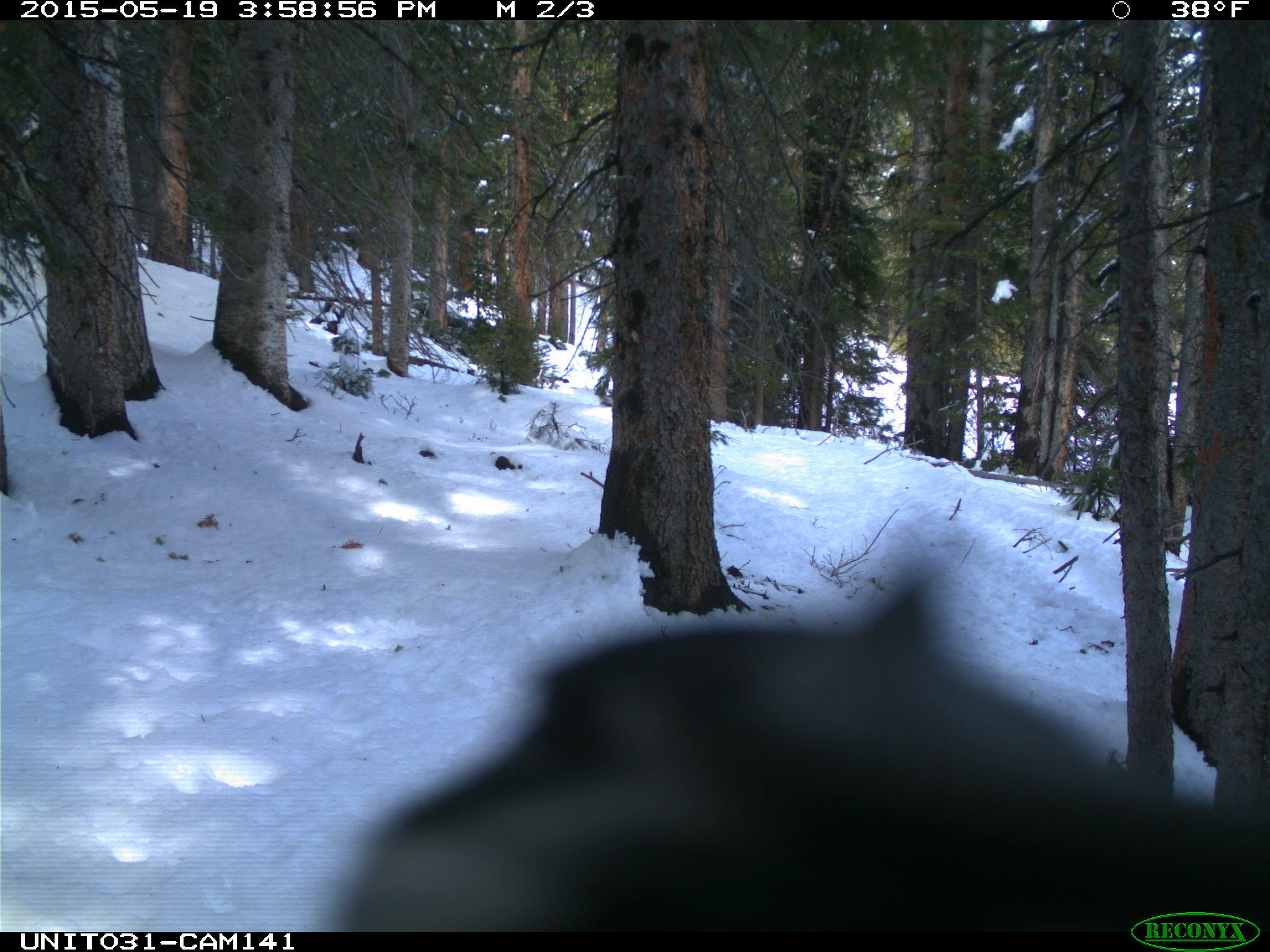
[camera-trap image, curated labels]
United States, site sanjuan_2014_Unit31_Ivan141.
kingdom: Animalia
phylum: Chordata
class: Aves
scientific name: Aves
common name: birds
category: unidentified bird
Unidentified bird (birds) (Aves).